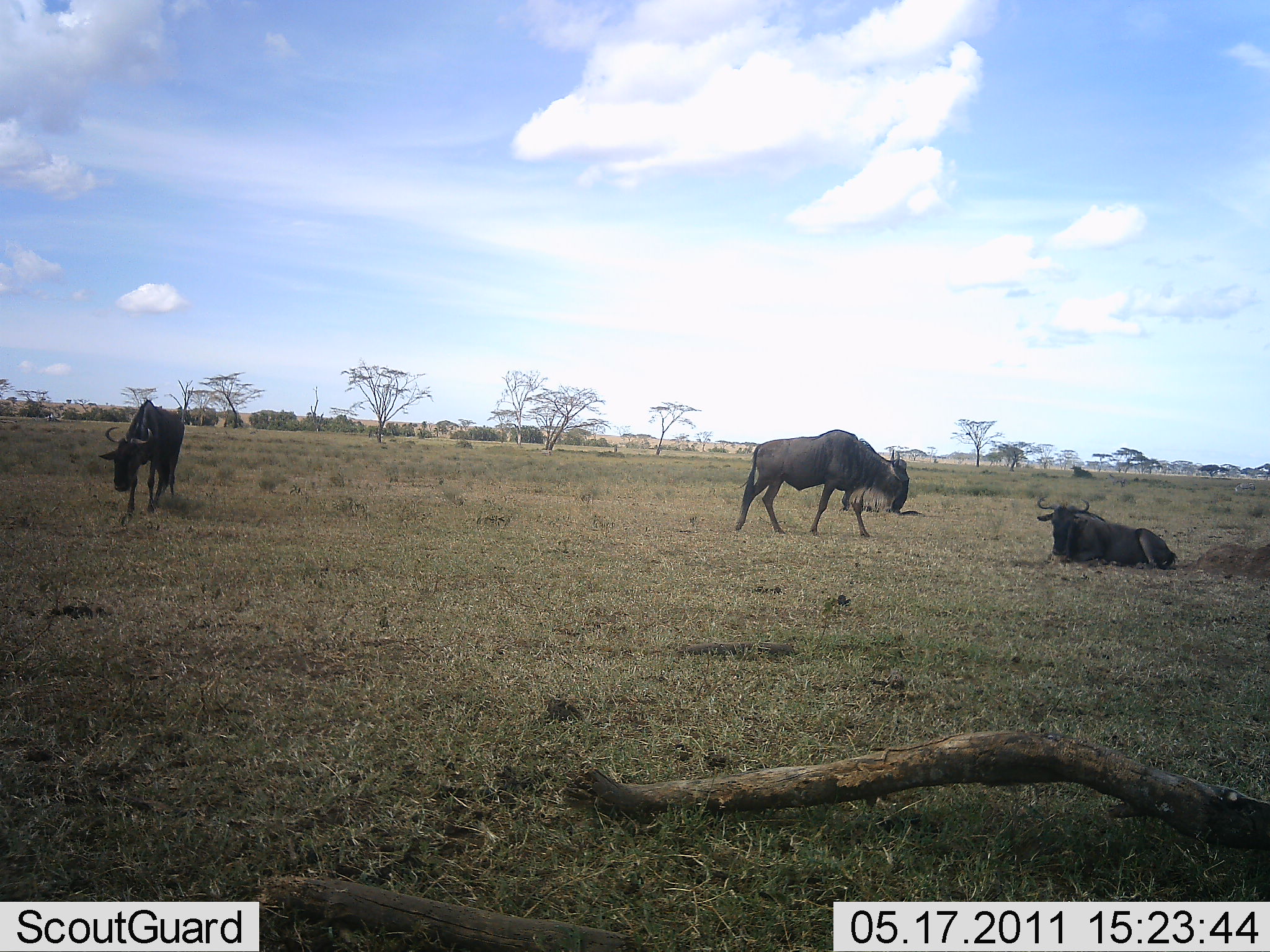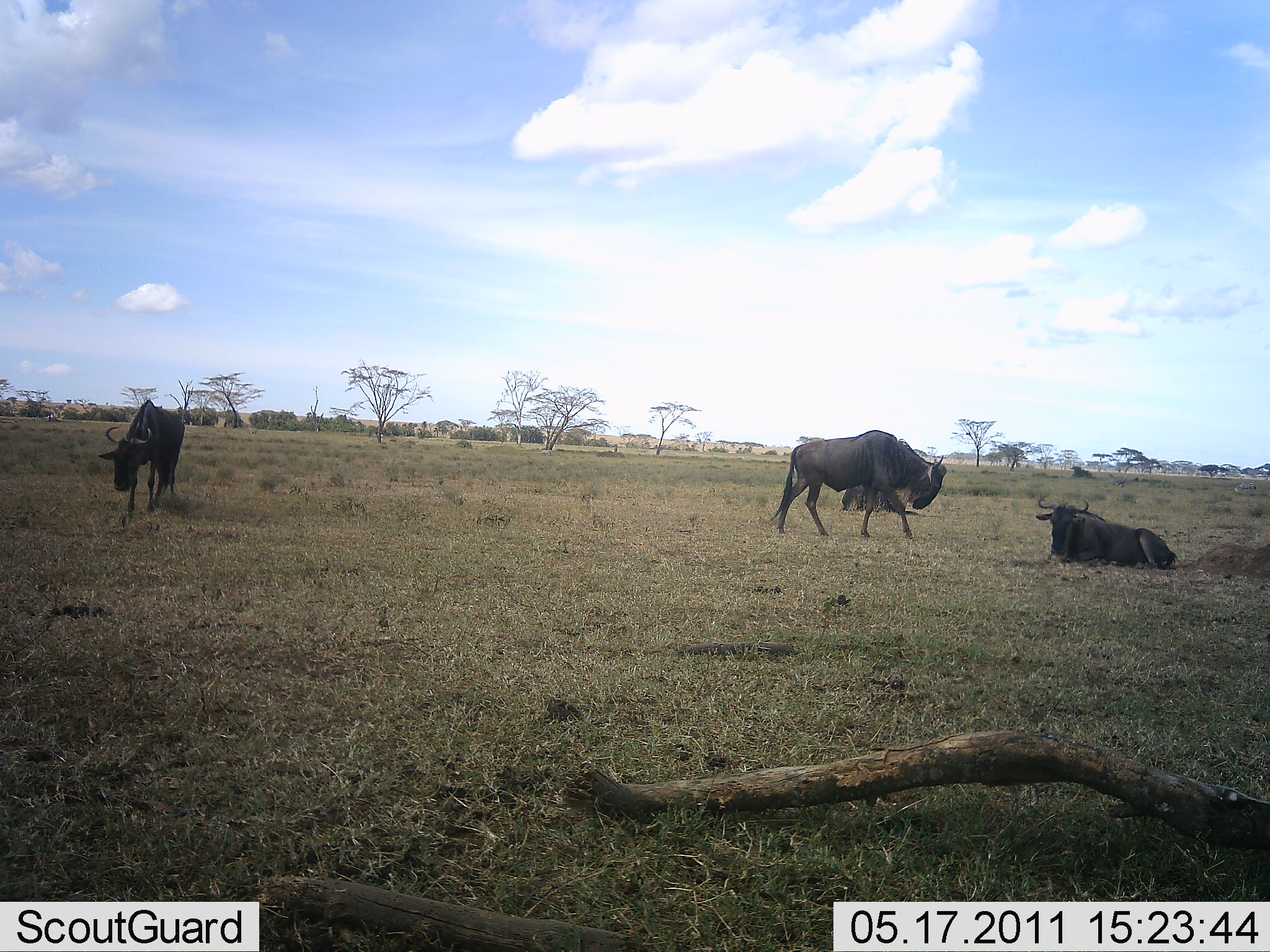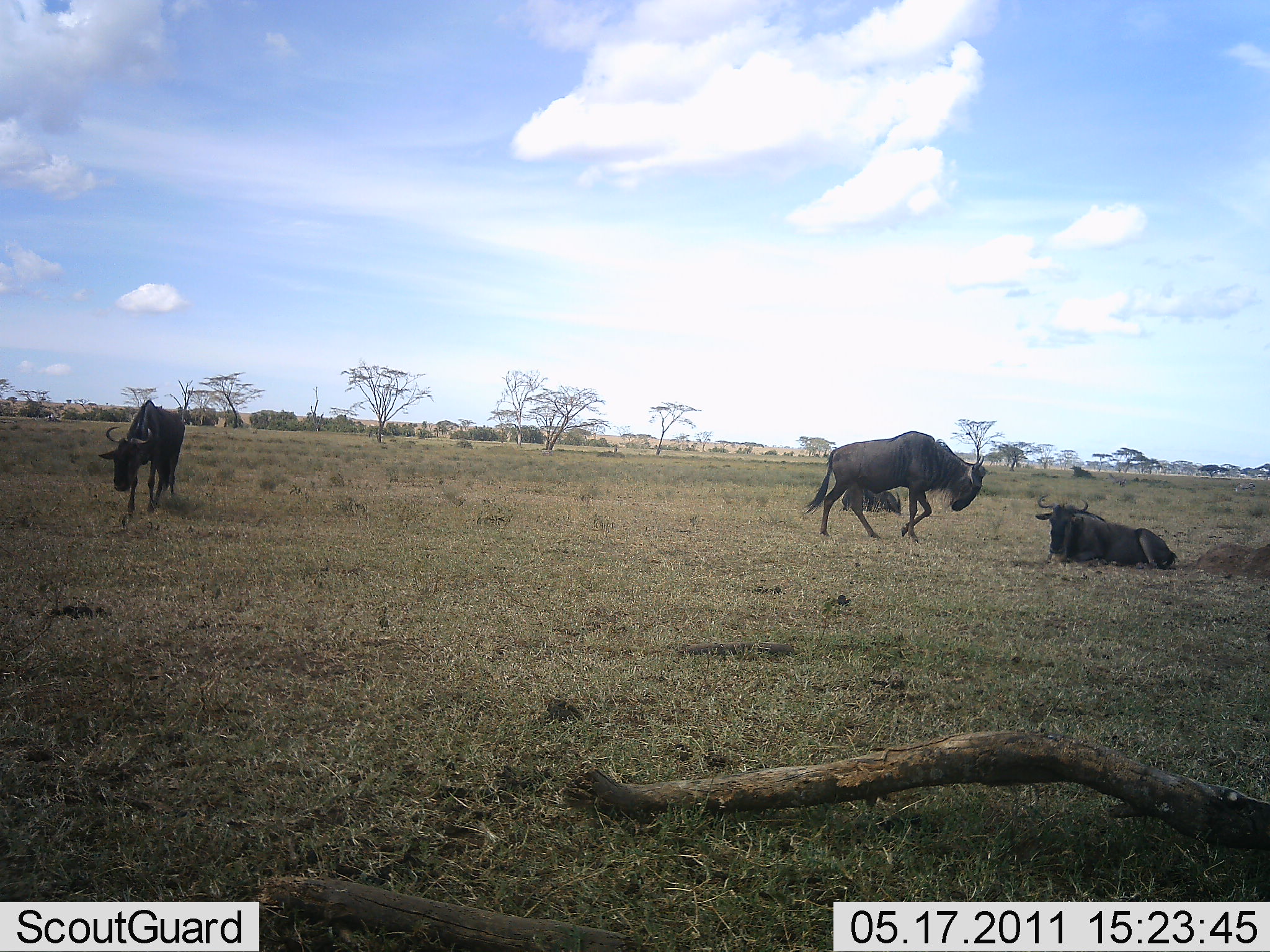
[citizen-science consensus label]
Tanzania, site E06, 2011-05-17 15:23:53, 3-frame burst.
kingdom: Animalia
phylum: Chordata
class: Mammalia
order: Artiodactyla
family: Bovidae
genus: Connochaetes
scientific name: Connochaetes taurinus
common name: blue wildebeest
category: wildebeest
Wildebeest (blue wildebeest) (Connochaetes taurinus), count 4. Behavior (volunteer vote fractions): standing 55%, resting 100%, moving 91%, interacting 9%. Young present (vote fraction): 0%. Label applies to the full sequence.